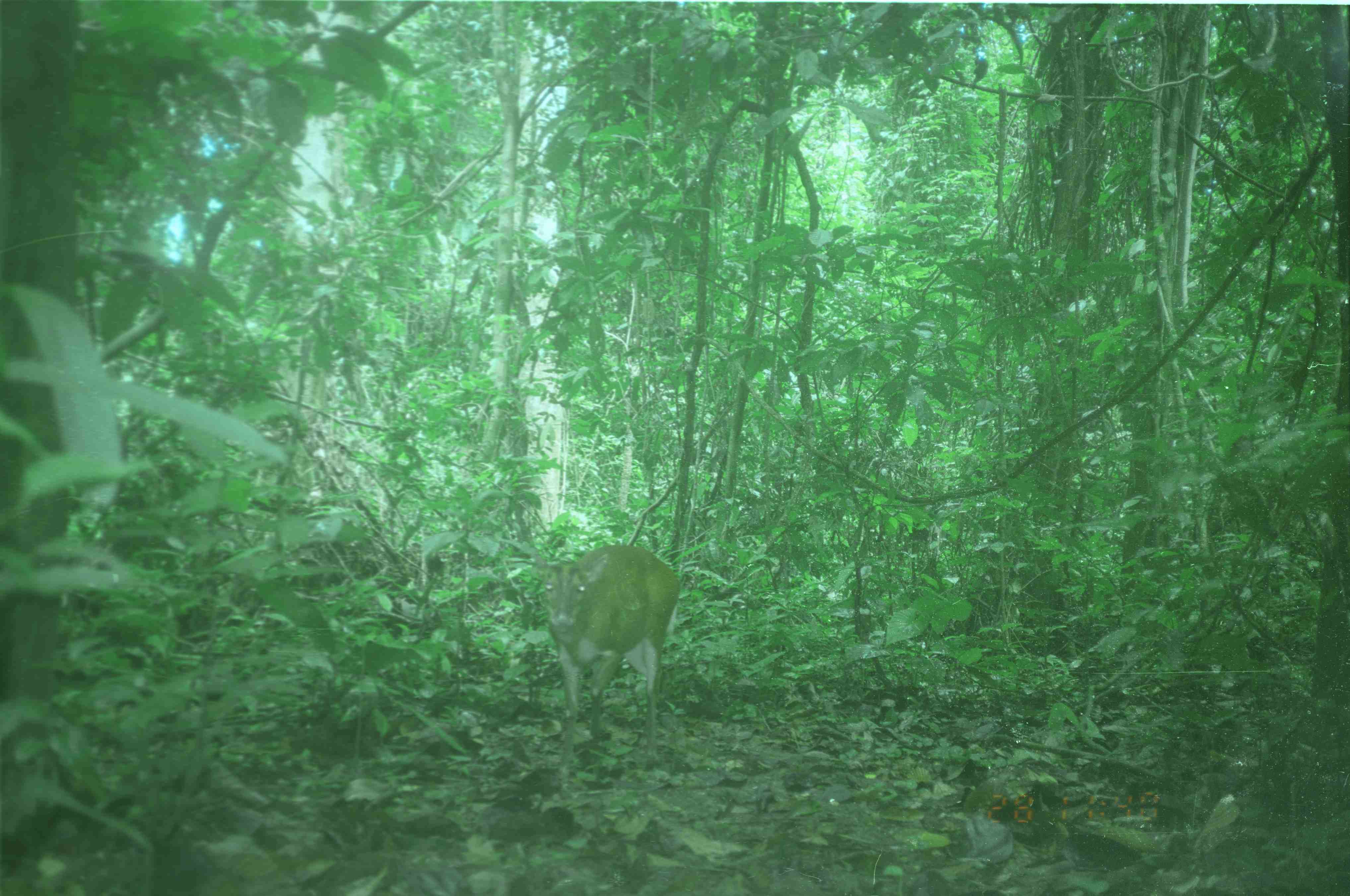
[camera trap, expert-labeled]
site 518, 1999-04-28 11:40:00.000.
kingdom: Animalia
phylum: Chordata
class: Mammalia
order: Artiodactyla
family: Cervidae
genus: Muntiacus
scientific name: Muntiacus muntjak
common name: southern red muntjac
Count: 1.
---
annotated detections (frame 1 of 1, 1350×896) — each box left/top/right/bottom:
muntiacus muntjak: 531/545/682/787